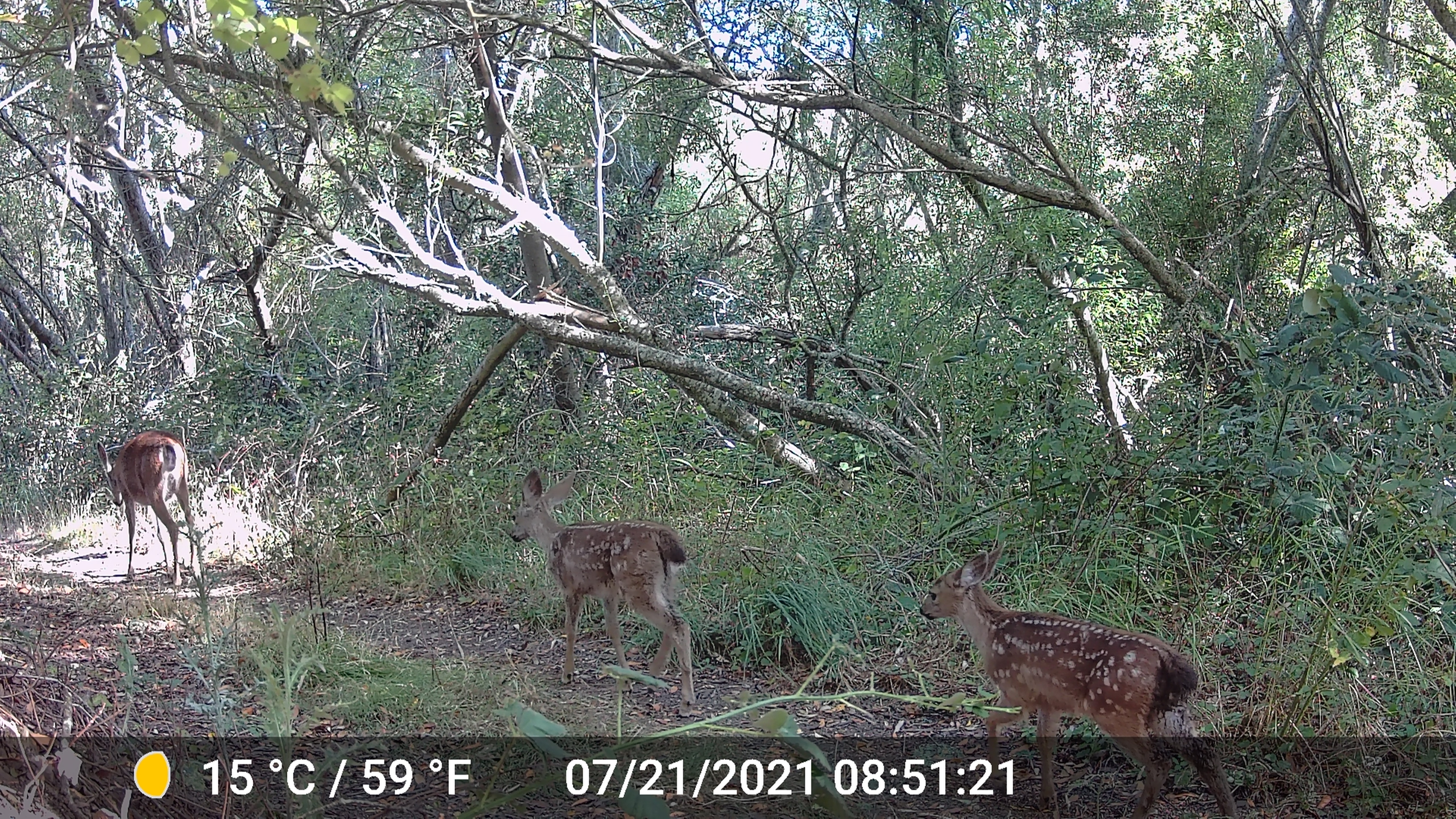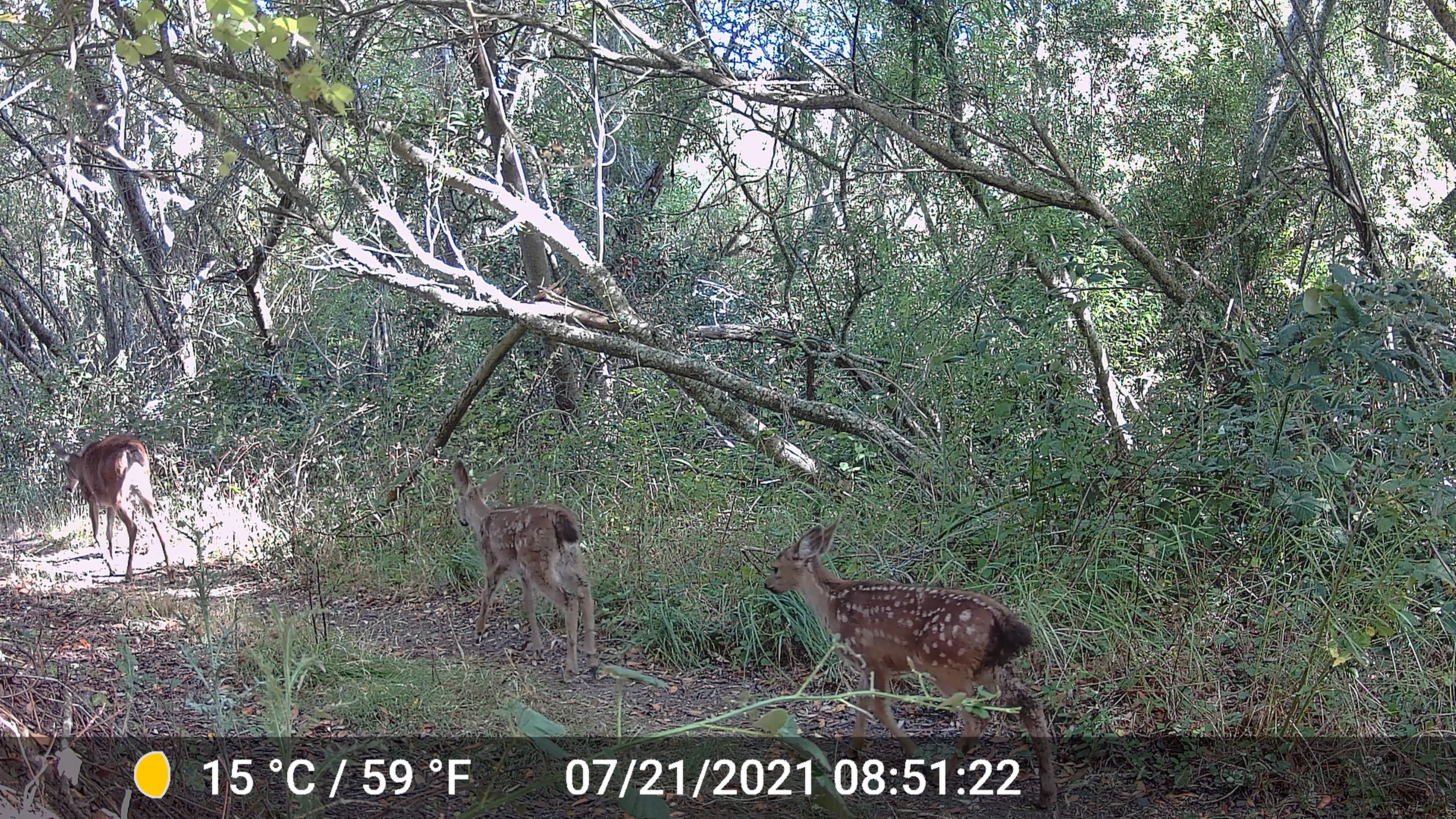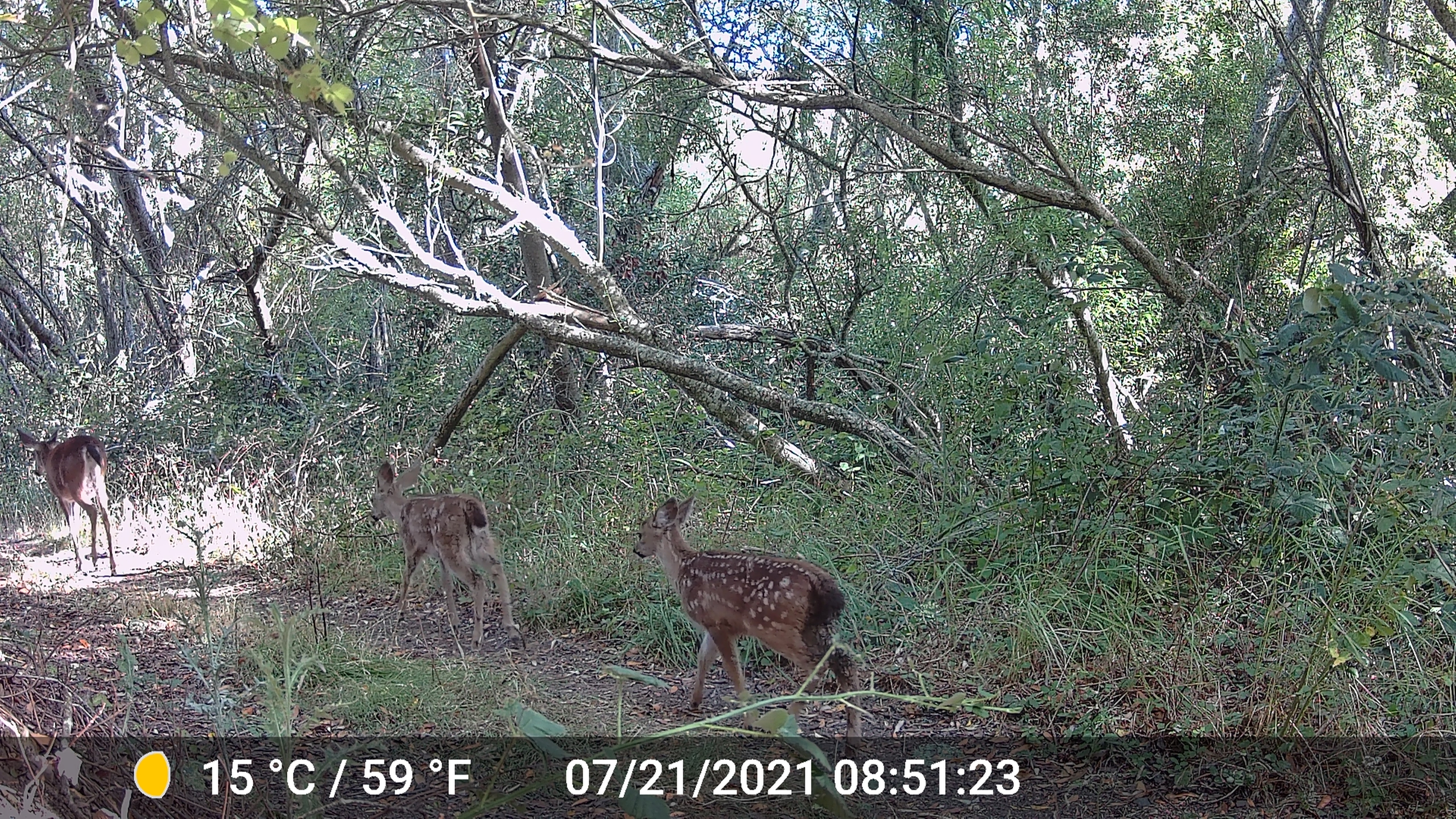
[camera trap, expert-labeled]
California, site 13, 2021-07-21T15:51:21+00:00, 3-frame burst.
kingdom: Animalia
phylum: Chordata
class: Mammalia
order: Artiodactyla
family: Cervidae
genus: Odocoileus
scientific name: Odocoileus hemionus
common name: mule deer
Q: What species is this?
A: Mule deer (Odocoileus hemionus).